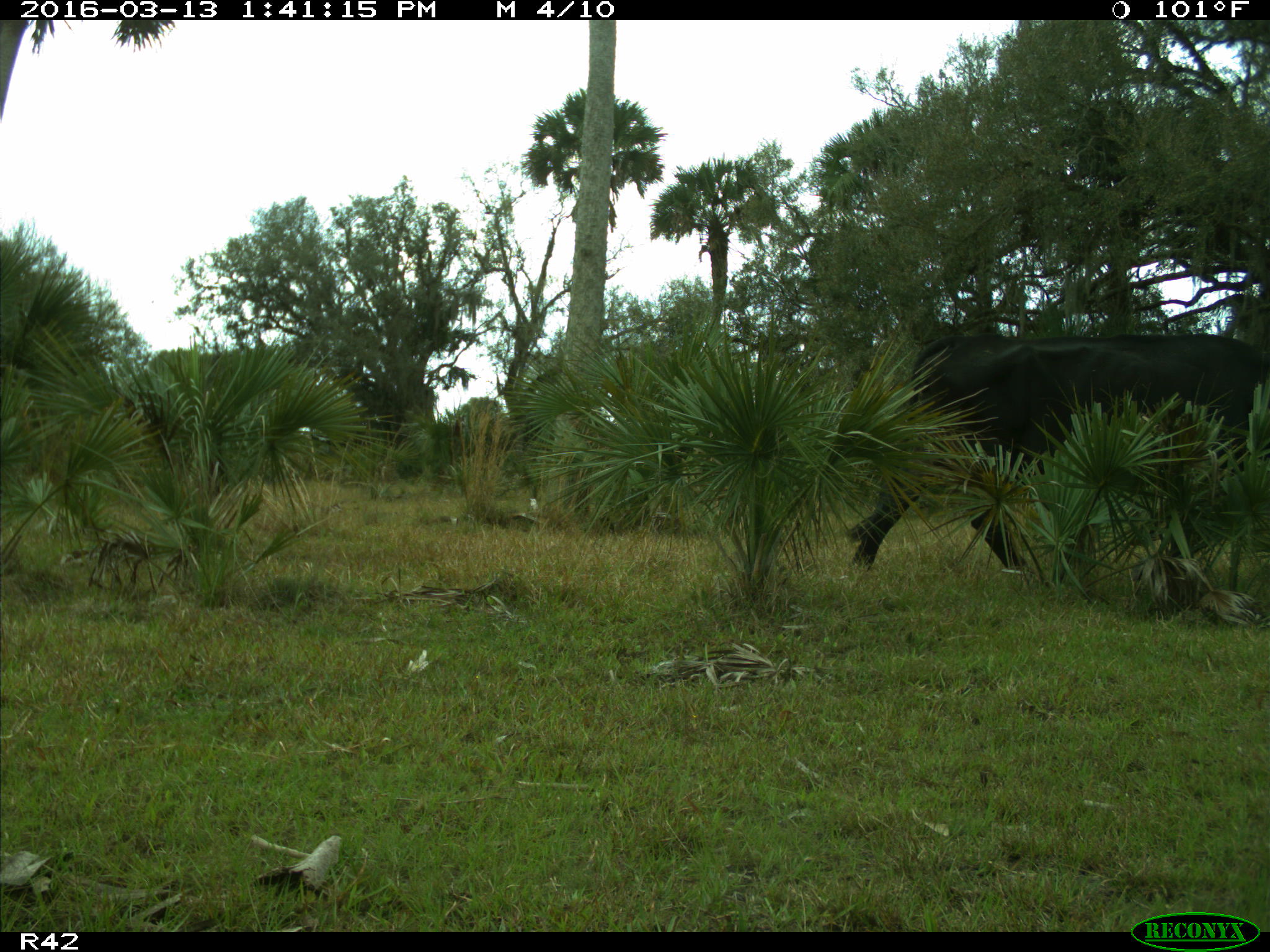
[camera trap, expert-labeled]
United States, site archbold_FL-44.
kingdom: Animalia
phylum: Chordata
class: Mammalia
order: Artiodactyla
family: Bovidae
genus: Bos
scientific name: Bos taurus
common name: domestic cow